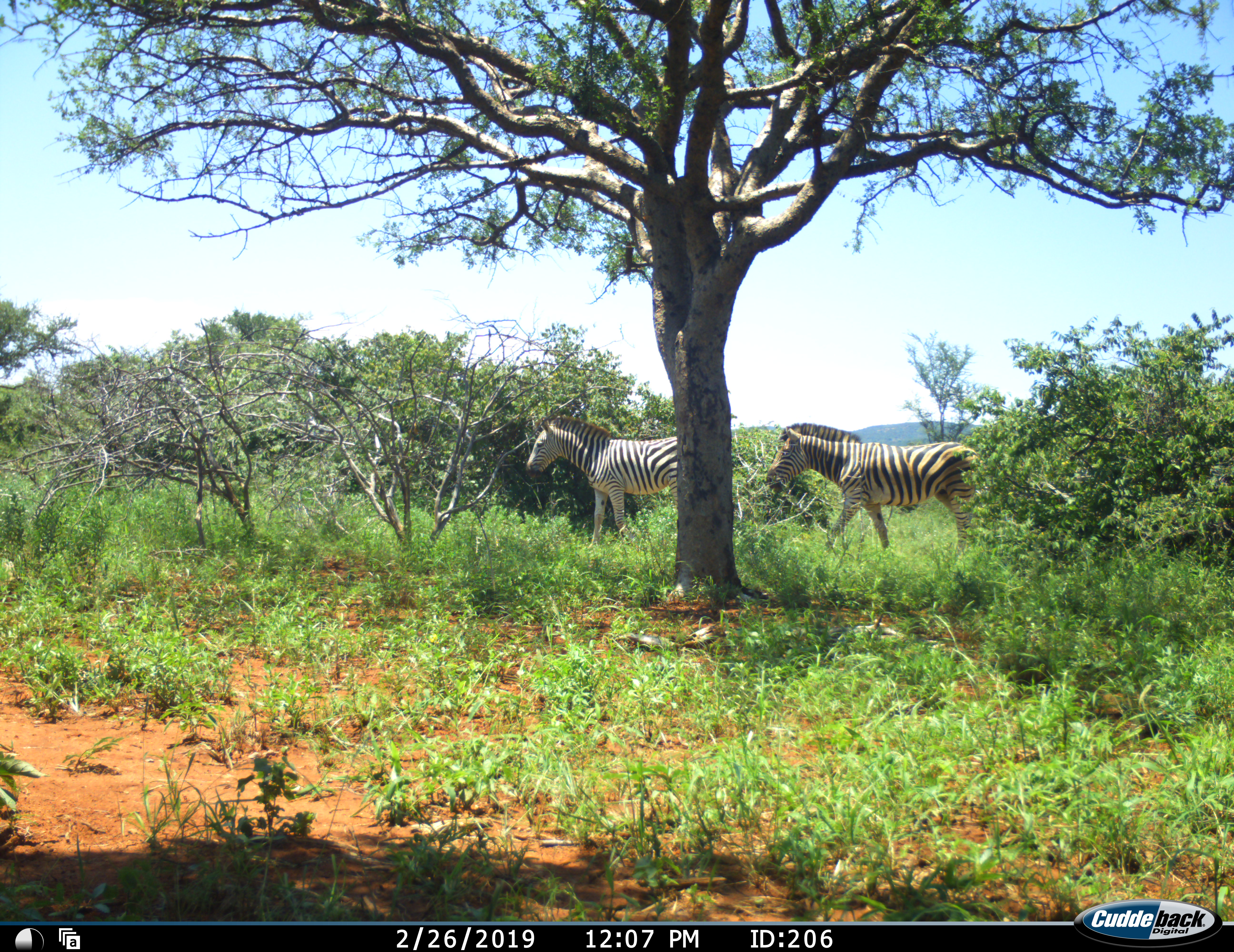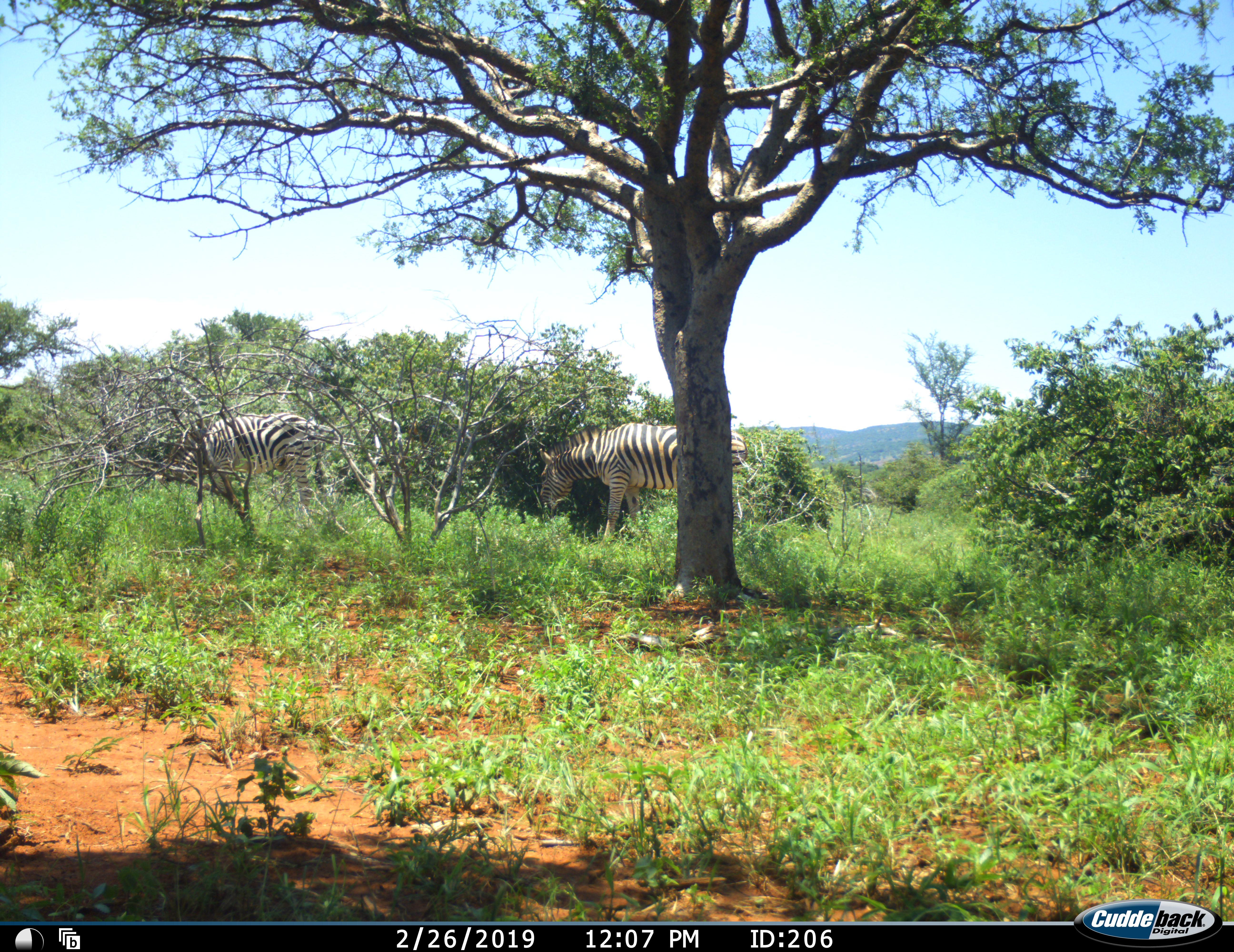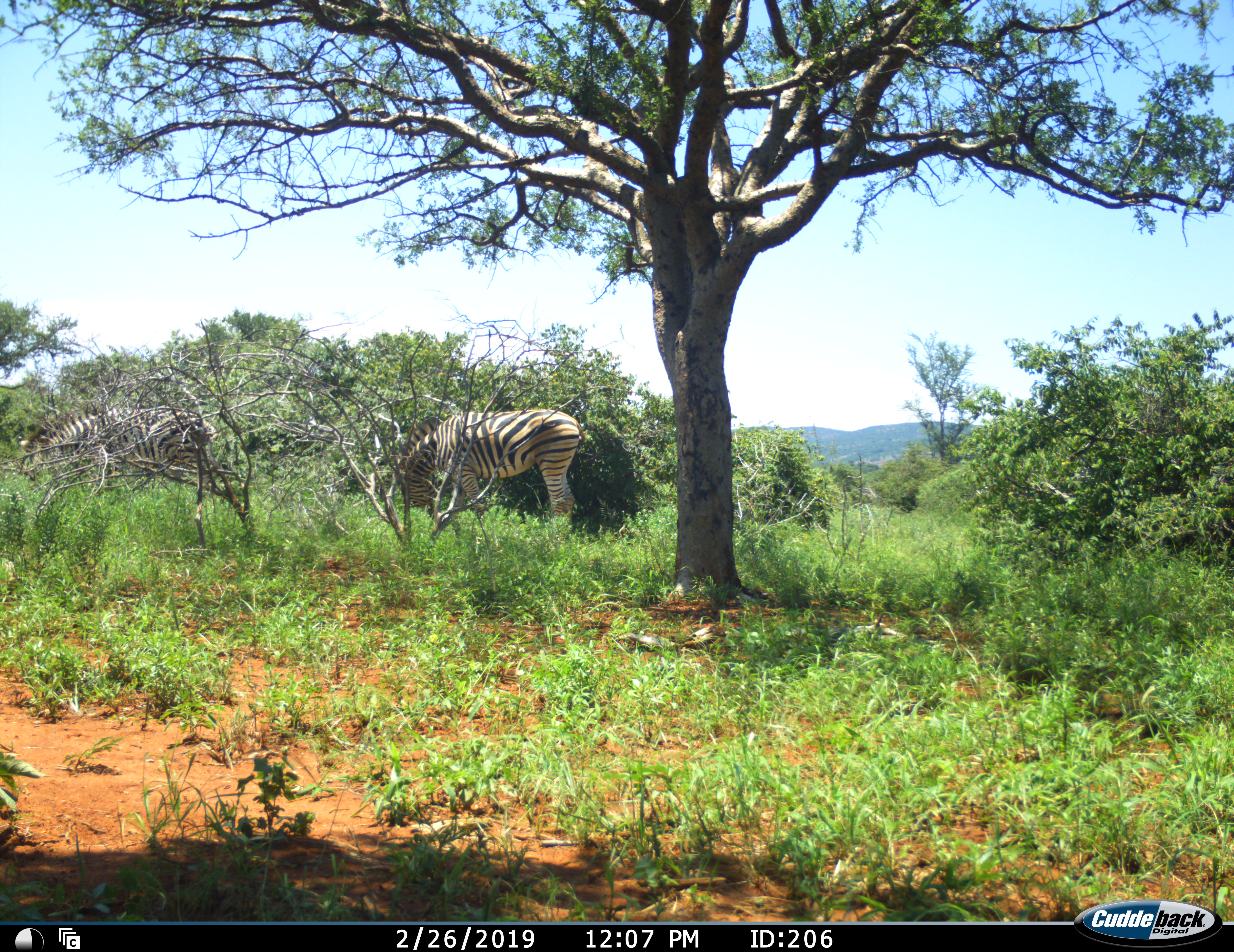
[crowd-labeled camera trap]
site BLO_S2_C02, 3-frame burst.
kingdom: Animalia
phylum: Chordata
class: Mammalia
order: Perissodactyla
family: Equidae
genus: Equus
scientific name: Equus quagga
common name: plains zebra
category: zebraplains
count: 2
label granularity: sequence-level